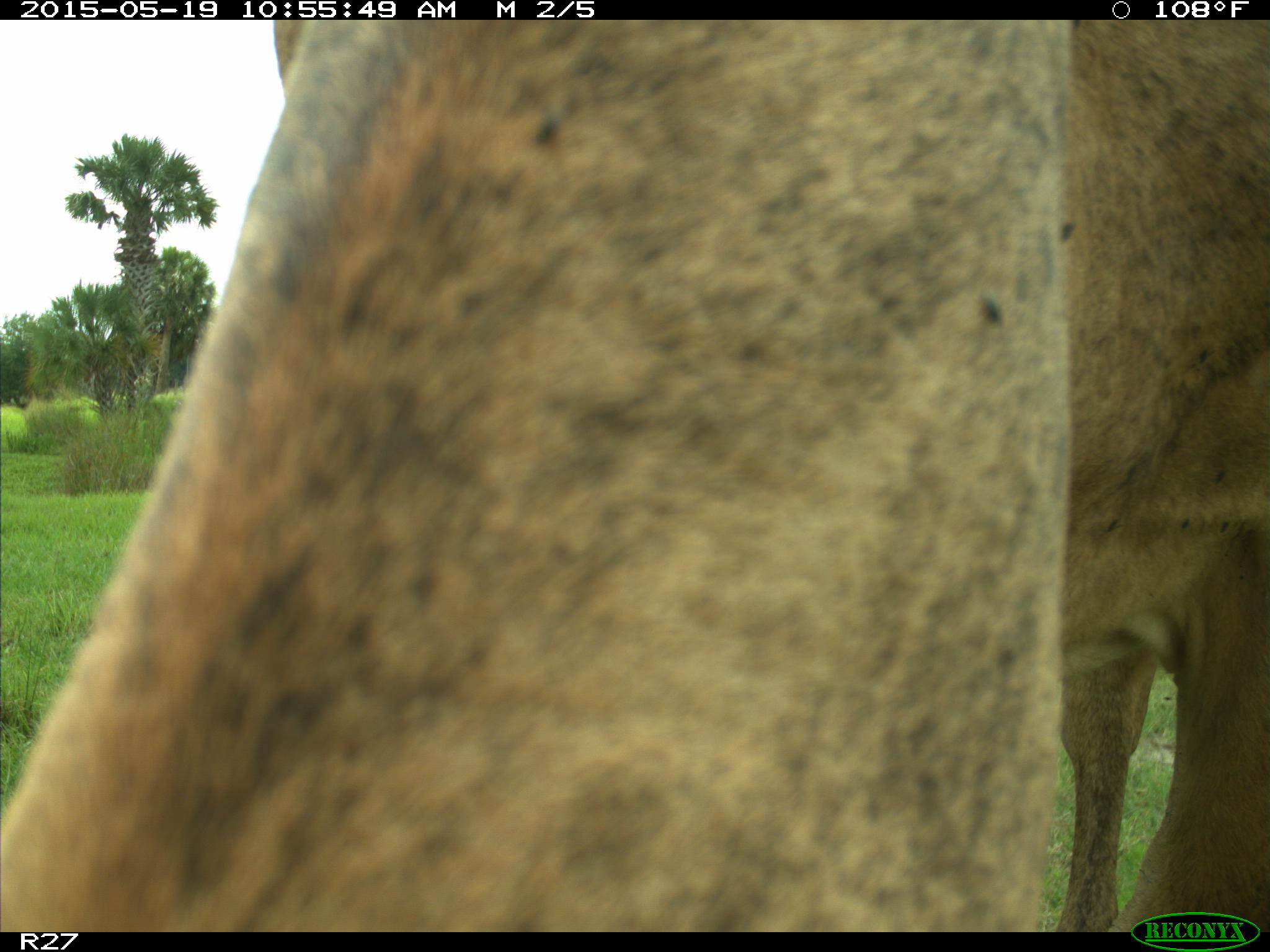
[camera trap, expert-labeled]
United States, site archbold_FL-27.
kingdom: Animalia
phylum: Chordata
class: Mammalia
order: Artiodactyla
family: Bovidae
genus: Bos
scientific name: Bos taurus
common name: domestic cow